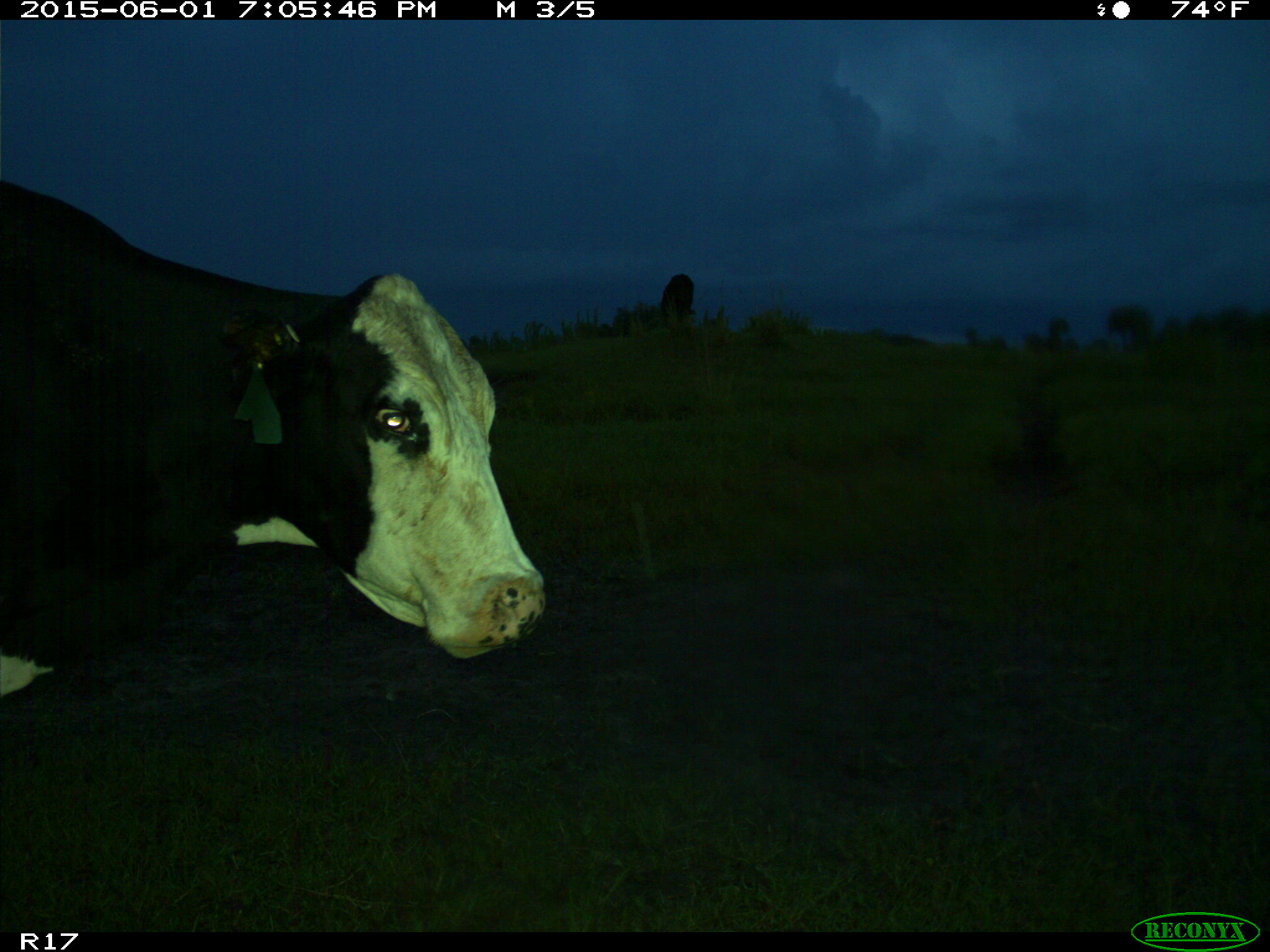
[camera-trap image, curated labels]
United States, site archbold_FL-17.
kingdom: Animalia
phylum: Chordata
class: Mammalia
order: Artiodactyla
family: Bovidae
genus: Bos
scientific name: Bos taurus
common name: domestic cow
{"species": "Bos taurus (domestic cow)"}